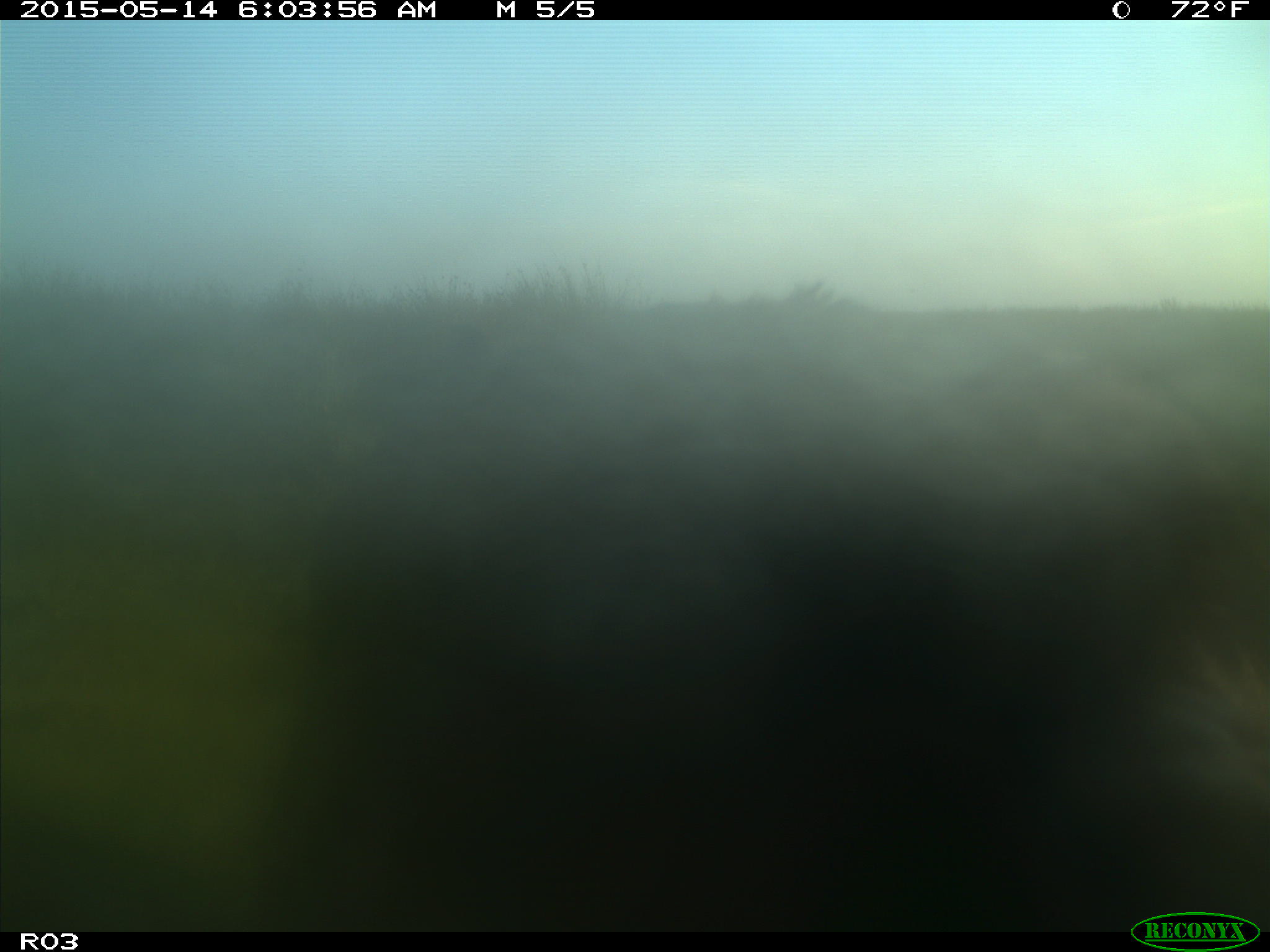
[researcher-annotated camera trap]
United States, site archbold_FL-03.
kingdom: Animalia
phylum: Chordata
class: Mammalia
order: Artiodactyla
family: Bovidae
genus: Bos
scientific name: Bos taurus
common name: domestic cow